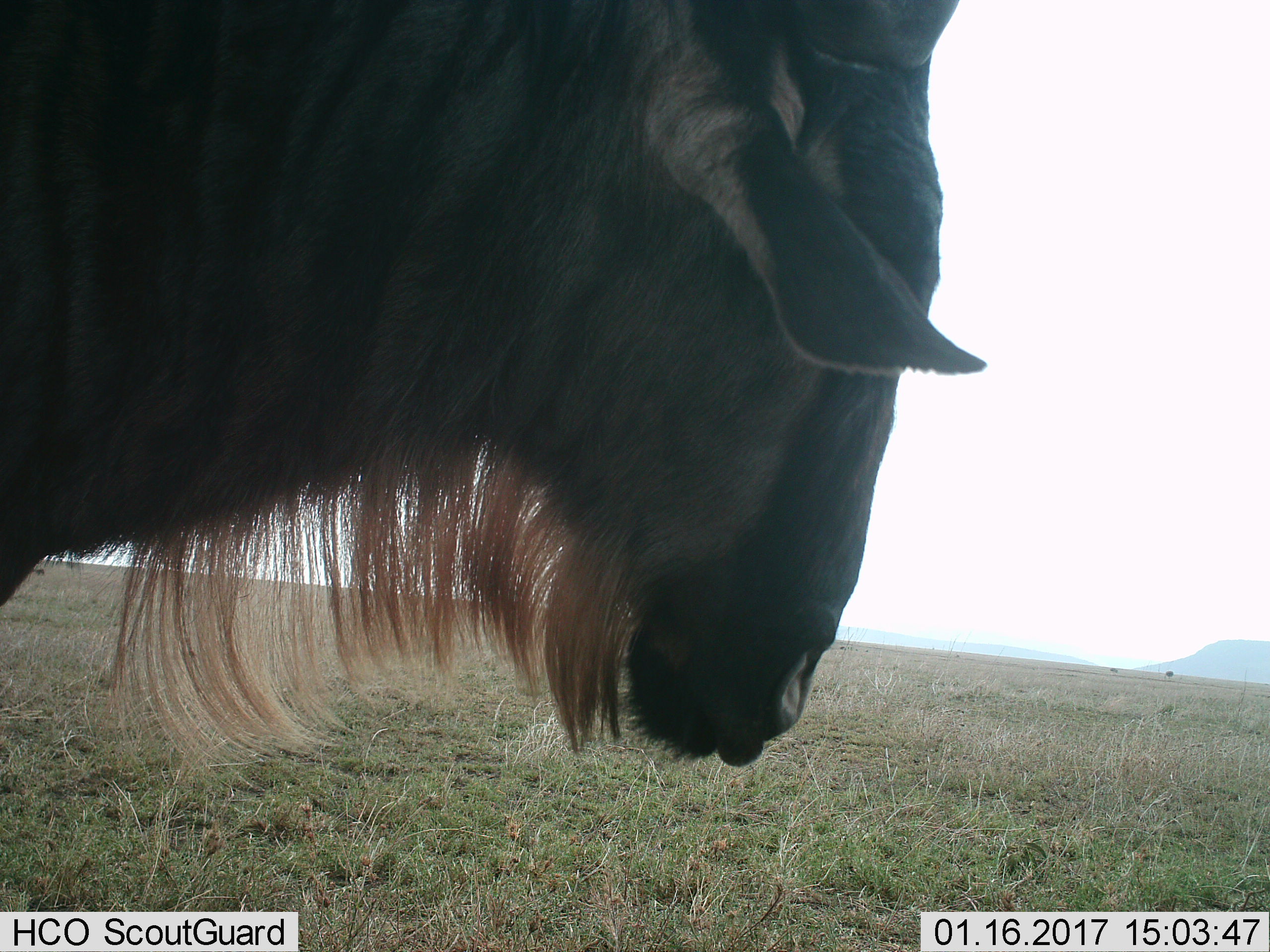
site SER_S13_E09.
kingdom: Animalia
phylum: Chordata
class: Mammalia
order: Artiodactyla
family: Bovidae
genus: Connochaetes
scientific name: Connochaetes taurinus taurinus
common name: blue wildebeest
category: wildebeestblue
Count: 1.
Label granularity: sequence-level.